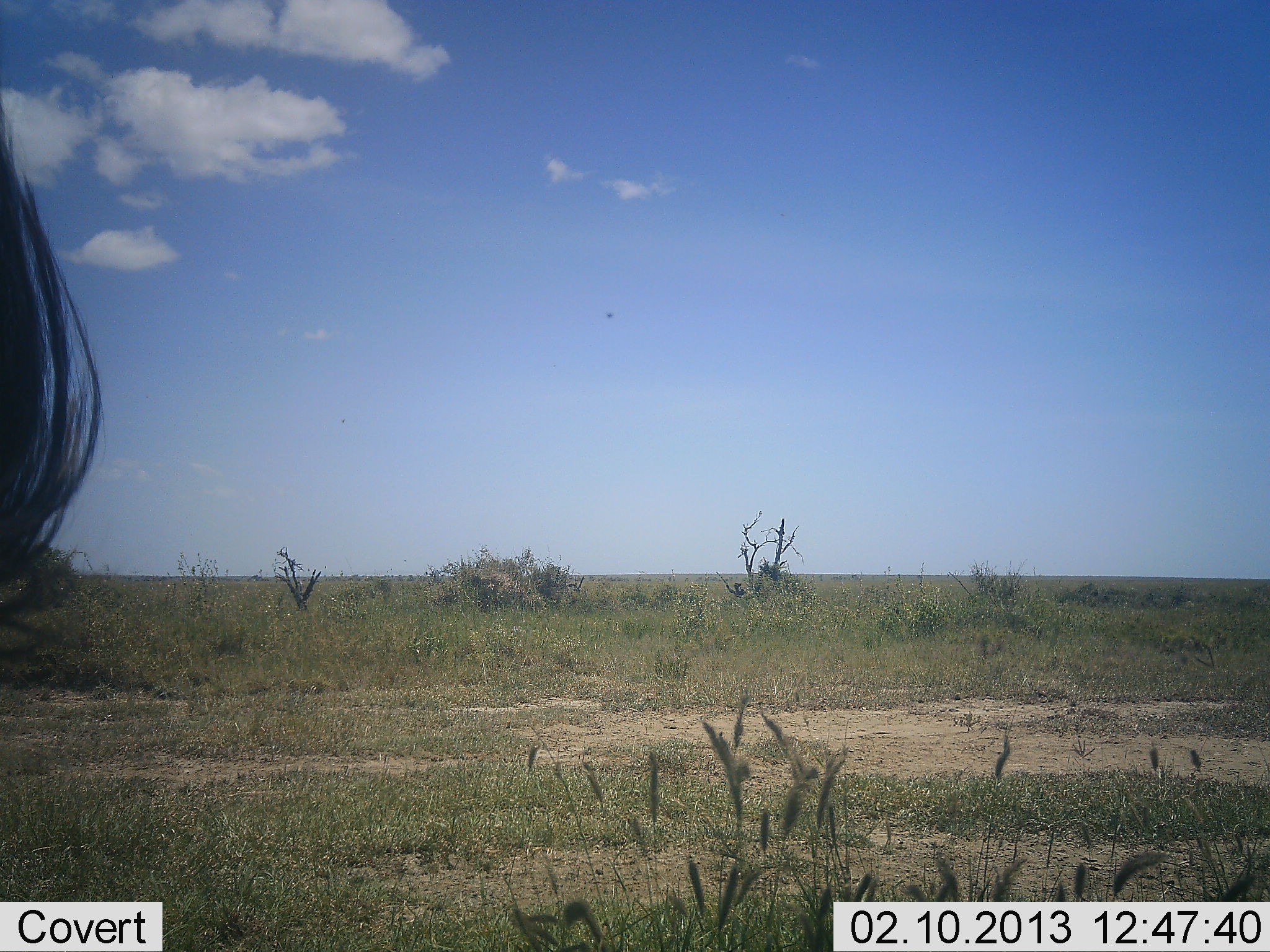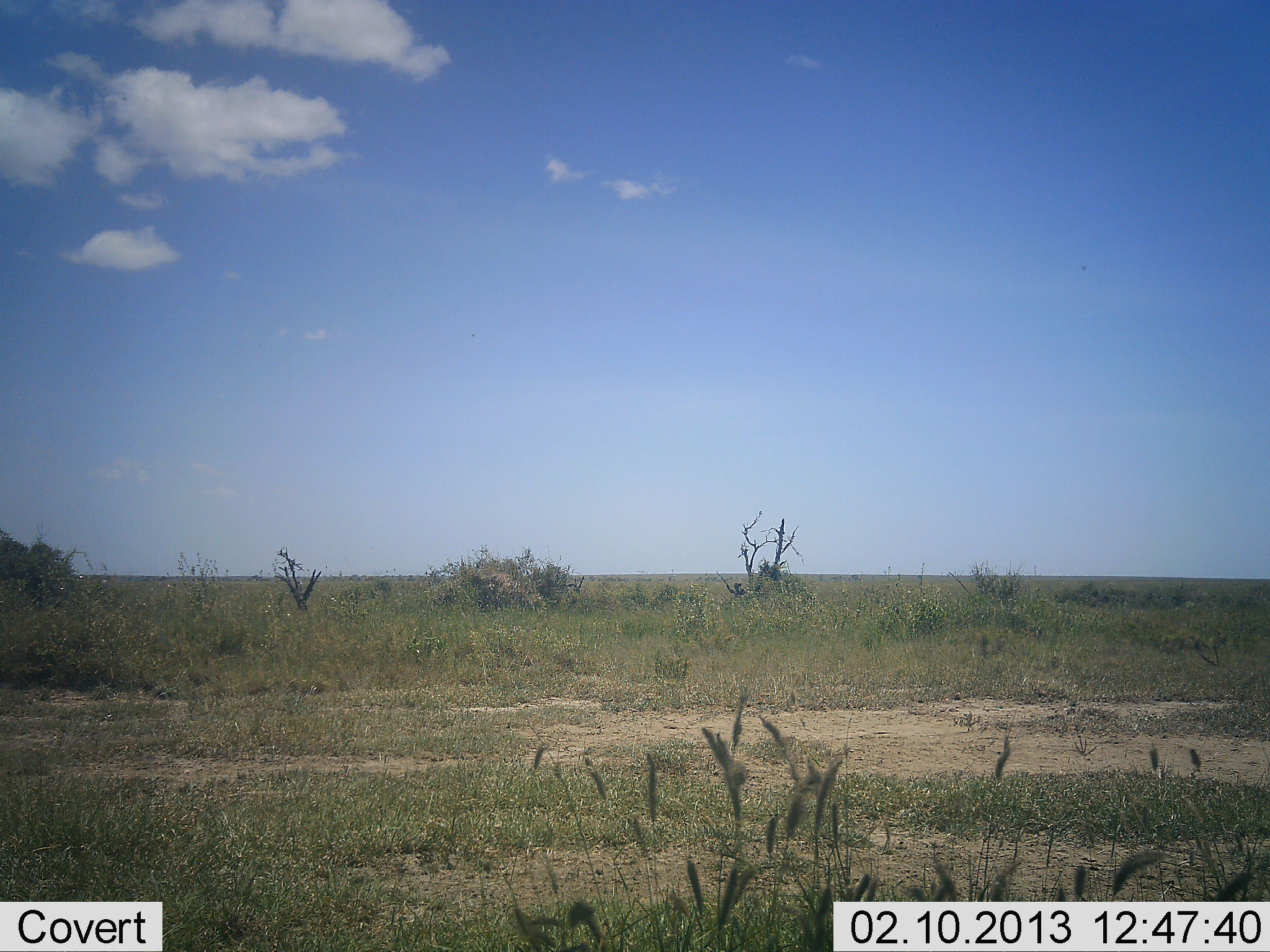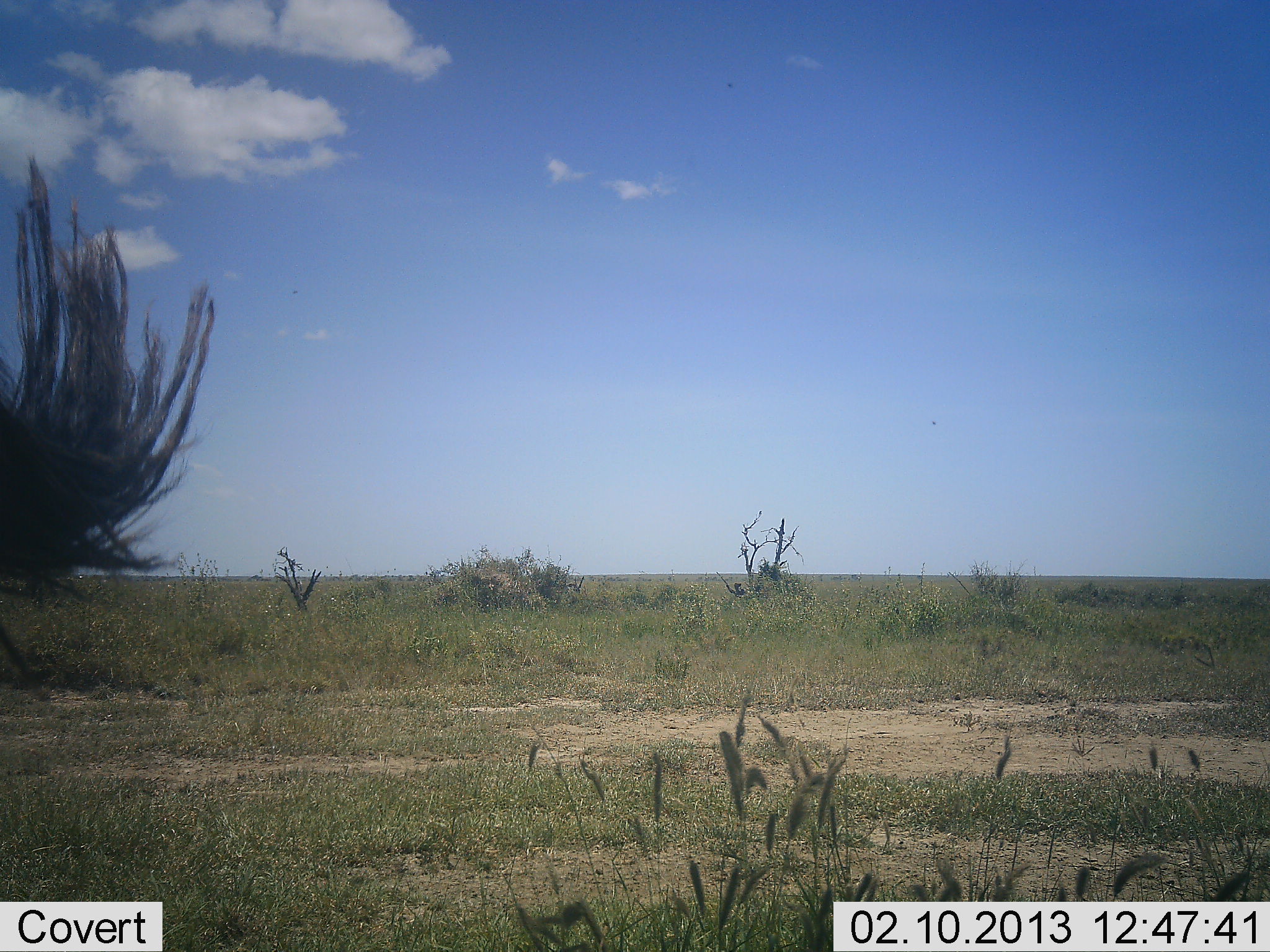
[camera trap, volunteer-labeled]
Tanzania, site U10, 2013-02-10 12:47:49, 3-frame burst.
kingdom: Animalia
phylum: Chordata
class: Mammalia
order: Artiodactyla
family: Bovidae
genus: Connochaetes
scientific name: Connochaetes taurinus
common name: blue wildebeest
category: wildebeest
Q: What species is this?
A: Wildebeest (blue wildebeest) (Connochaetes taurinus).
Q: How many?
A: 1.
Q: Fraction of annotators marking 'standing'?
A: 50%.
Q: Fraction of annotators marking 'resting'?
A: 0%.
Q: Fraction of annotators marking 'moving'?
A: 50%.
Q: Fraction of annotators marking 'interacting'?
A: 0%.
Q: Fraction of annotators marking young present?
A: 0%.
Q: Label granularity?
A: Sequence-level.